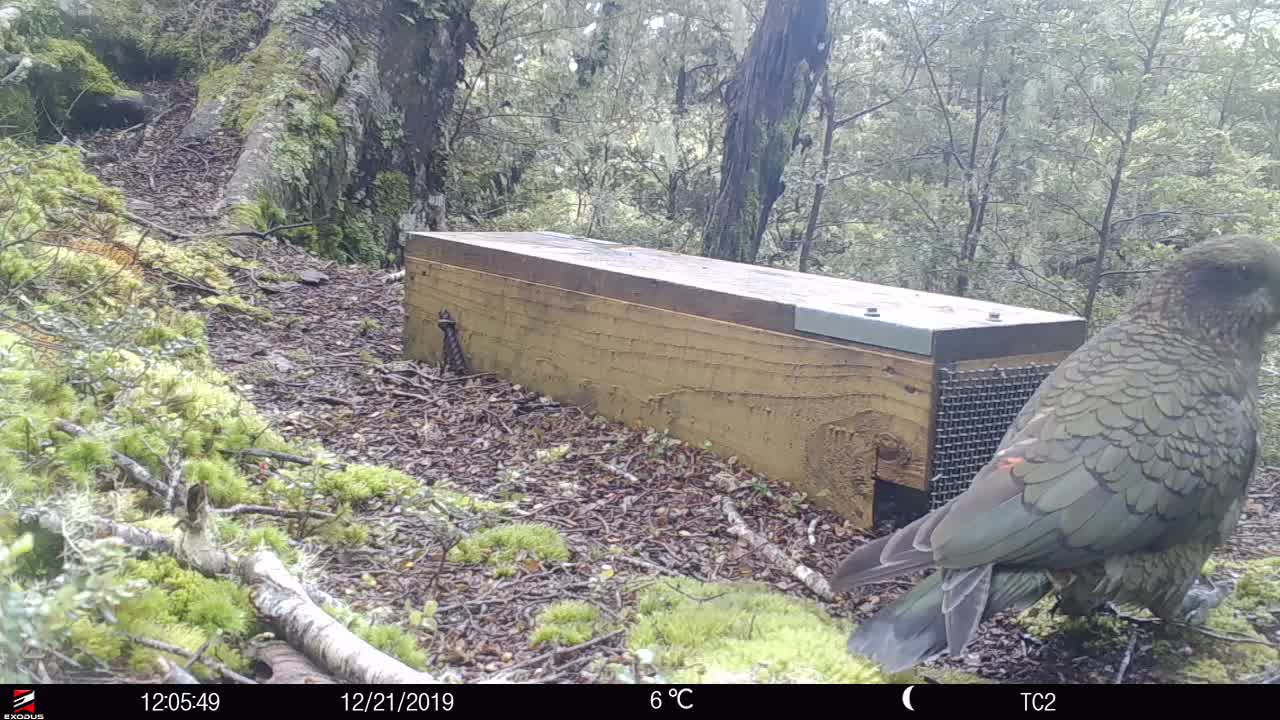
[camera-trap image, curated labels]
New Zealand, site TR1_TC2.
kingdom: Animalia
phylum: Chordata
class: Aves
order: Psittaciformes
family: Strigopidae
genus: Nestor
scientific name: Nestor notabilis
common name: kea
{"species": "kea (Nestor notabilis)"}